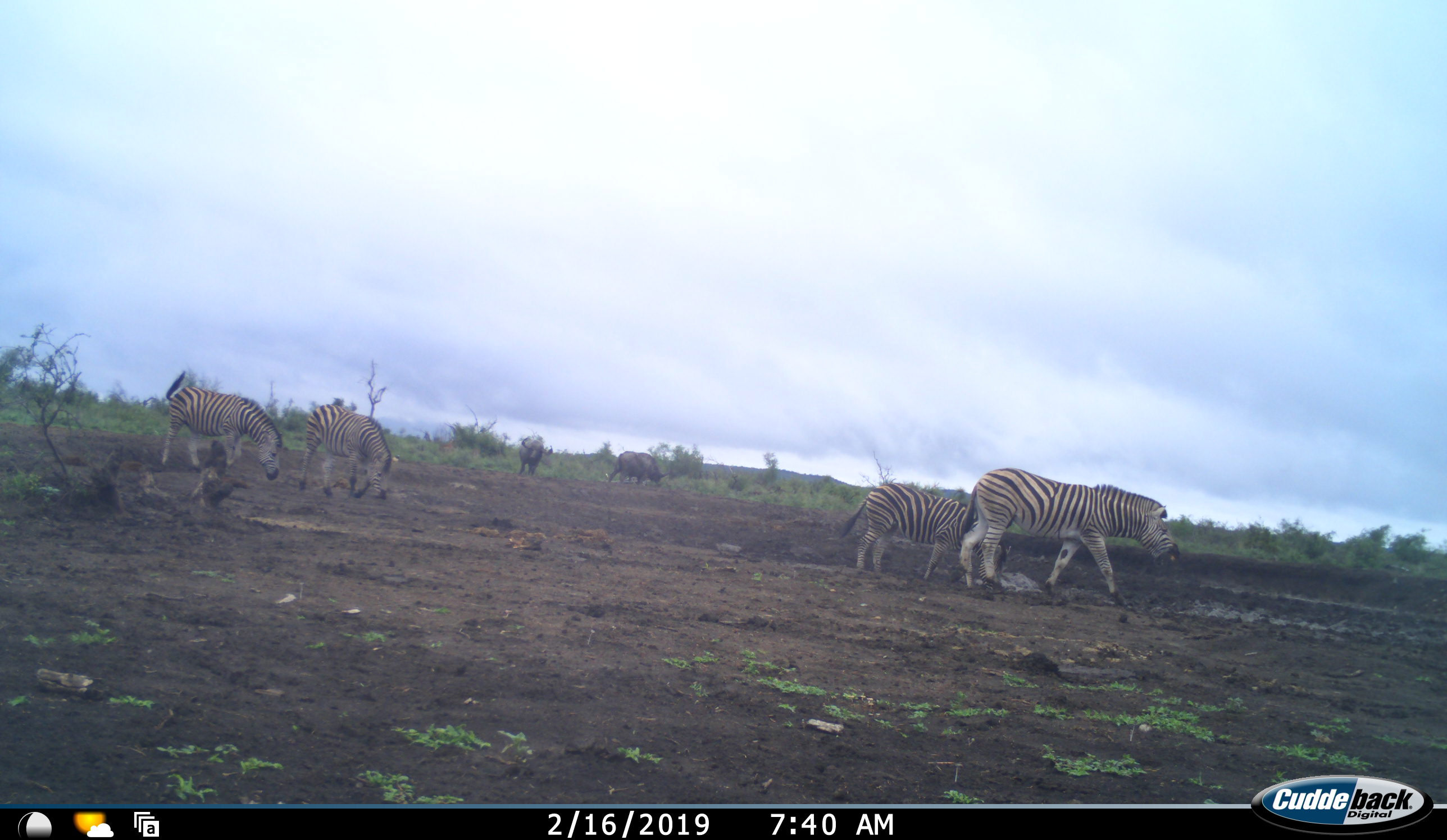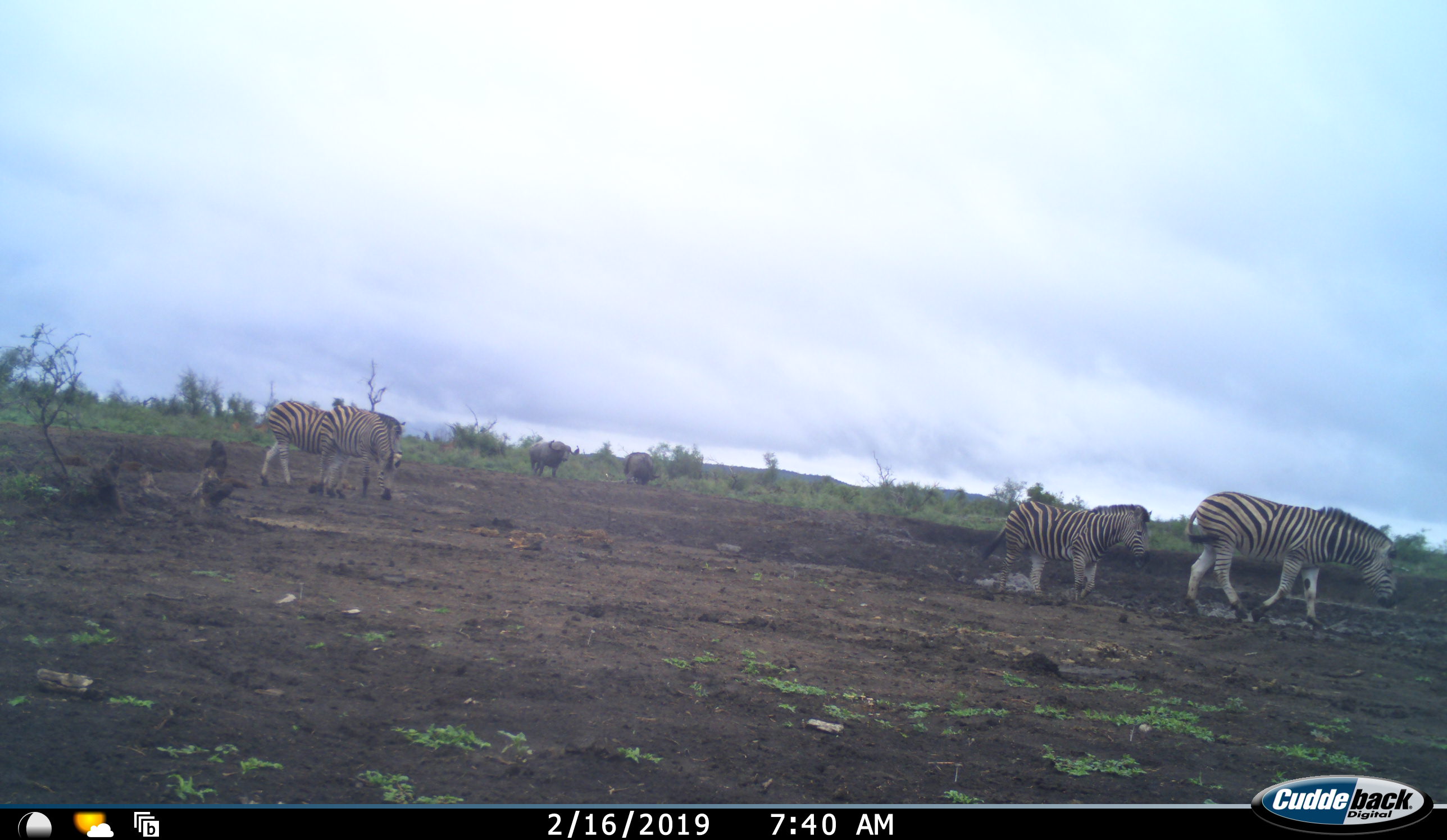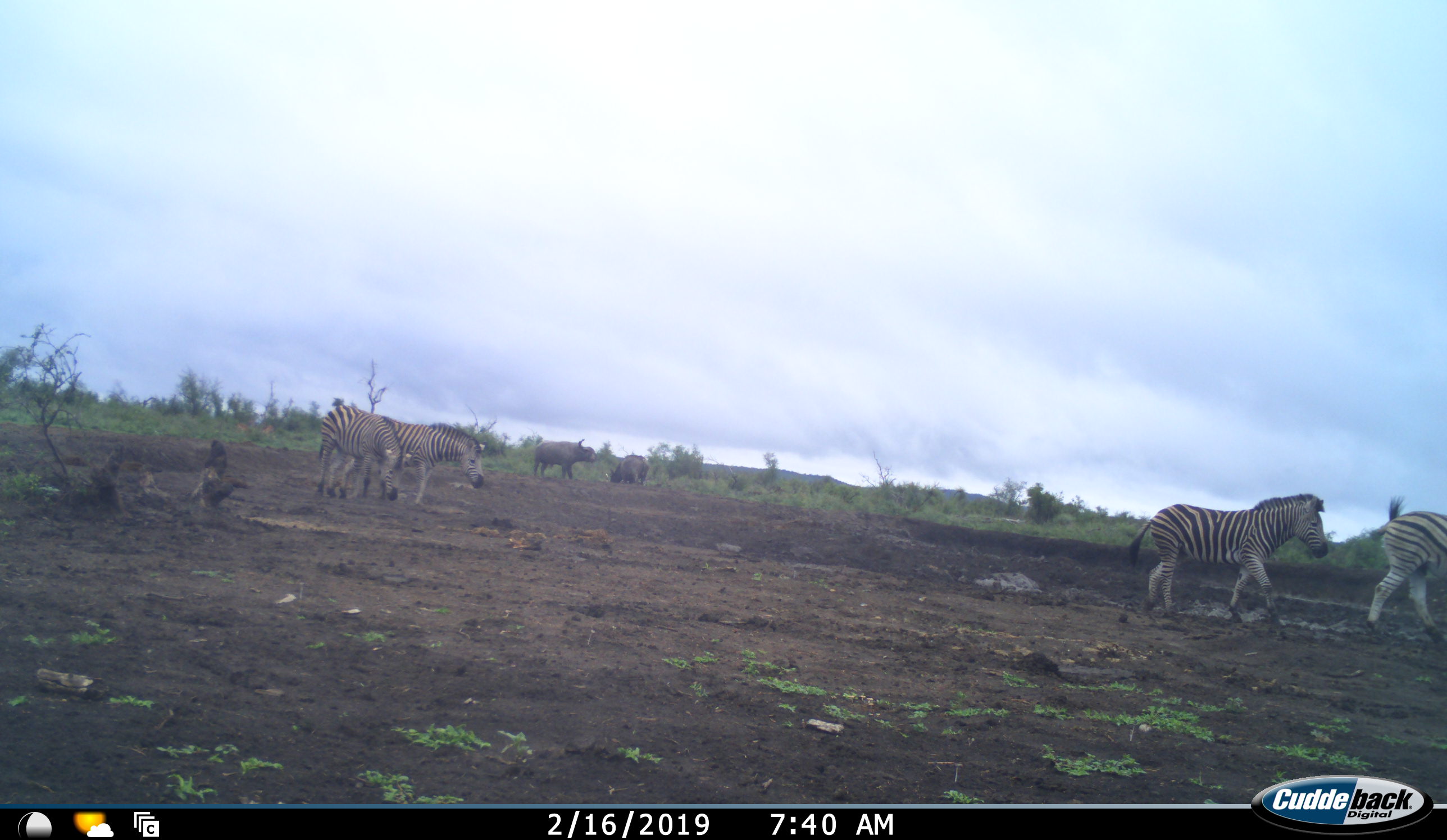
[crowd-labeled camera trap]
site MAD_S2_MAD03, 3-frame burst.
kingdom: Animalia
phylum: Chordata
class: Mammalia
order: Artiodactyla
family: Bovidae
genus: Syncerus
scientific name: Syncerus caffer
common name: african buffalo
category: buffalo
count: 2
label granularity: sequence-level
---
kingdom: Animalia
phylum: Chordata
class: Mammalia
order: Perissodactyla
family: Equidae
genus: Equus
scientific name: Equus quagga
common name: plains zebra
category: zebraplains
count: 4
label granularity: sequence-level